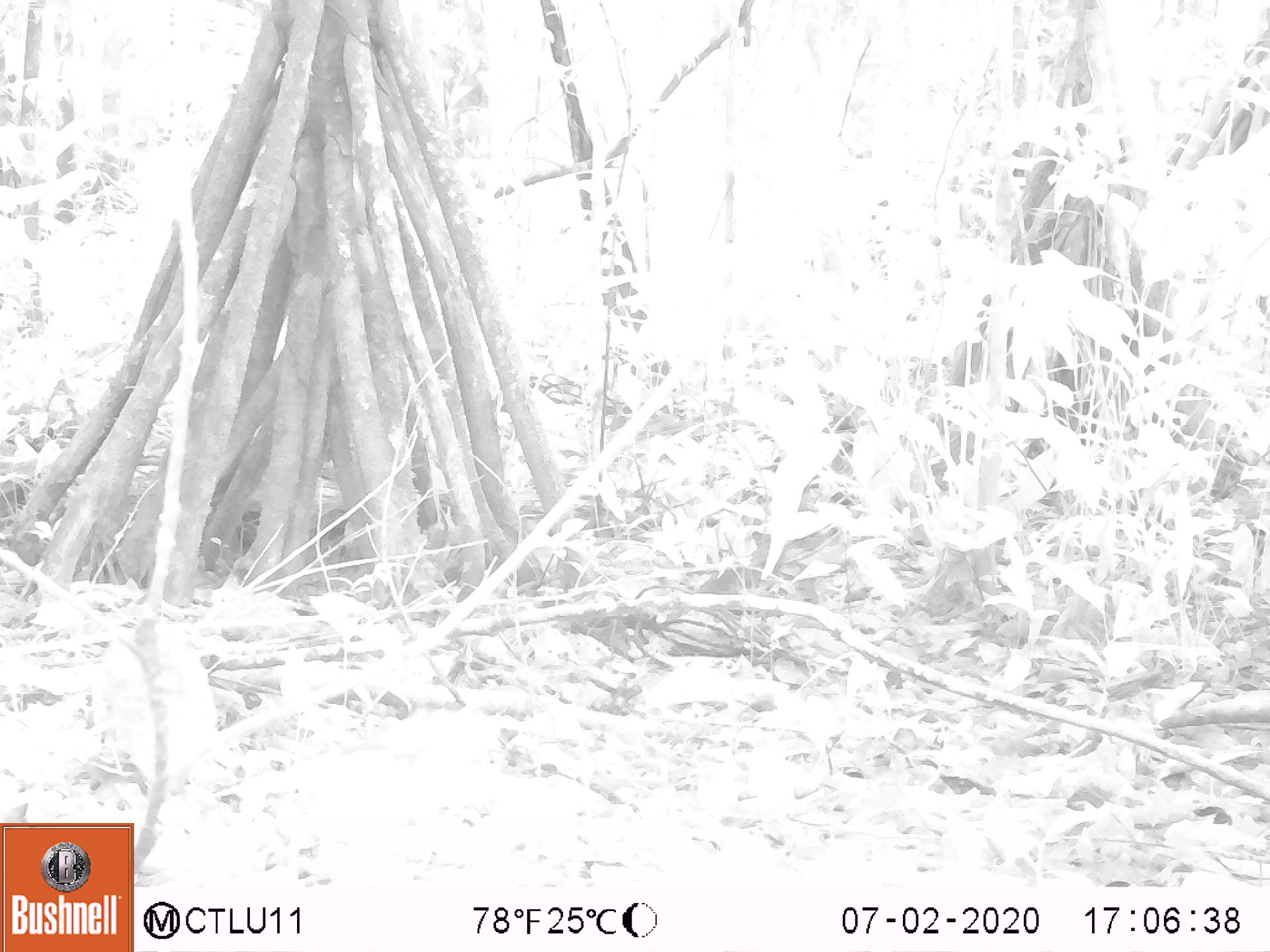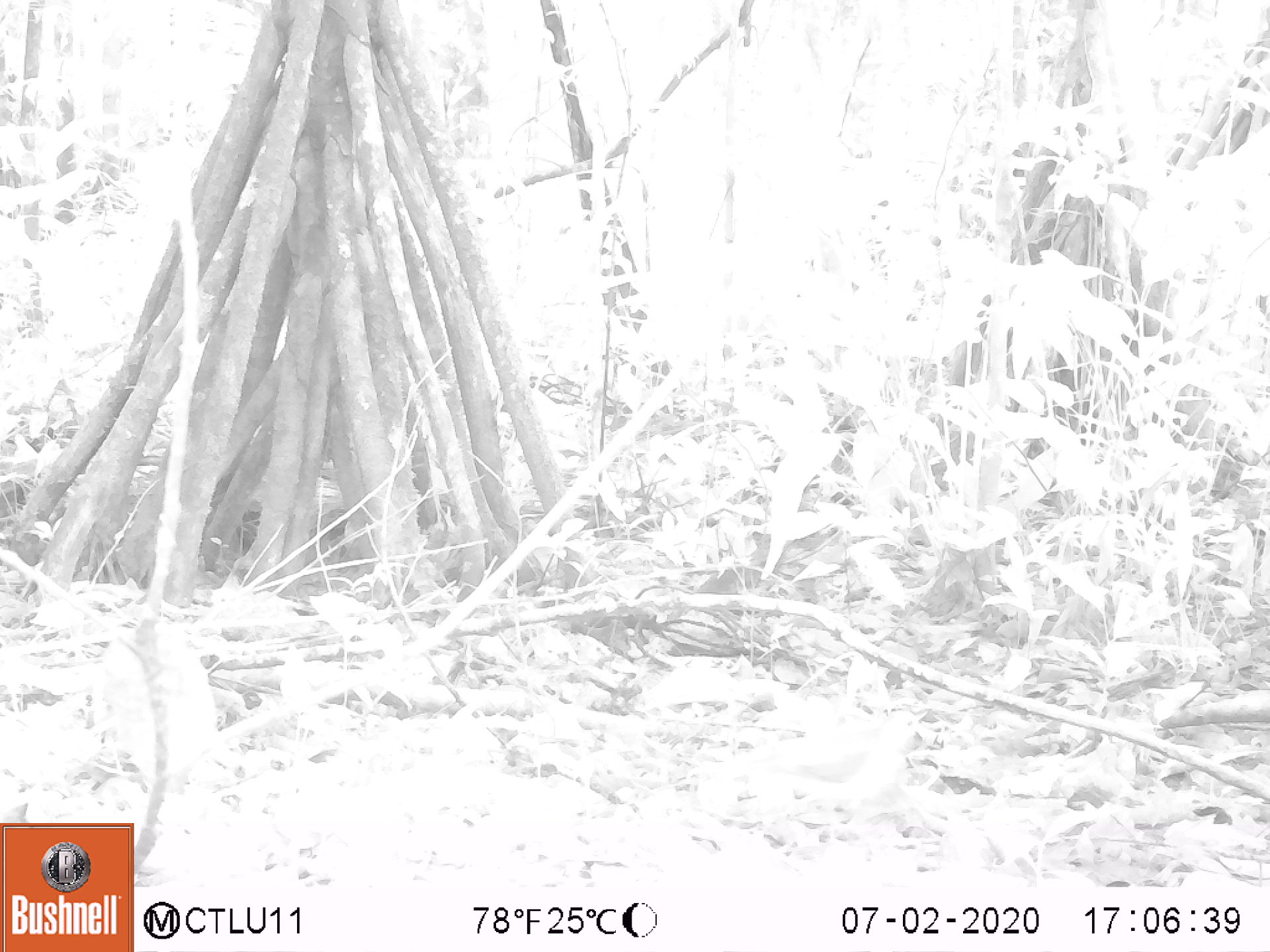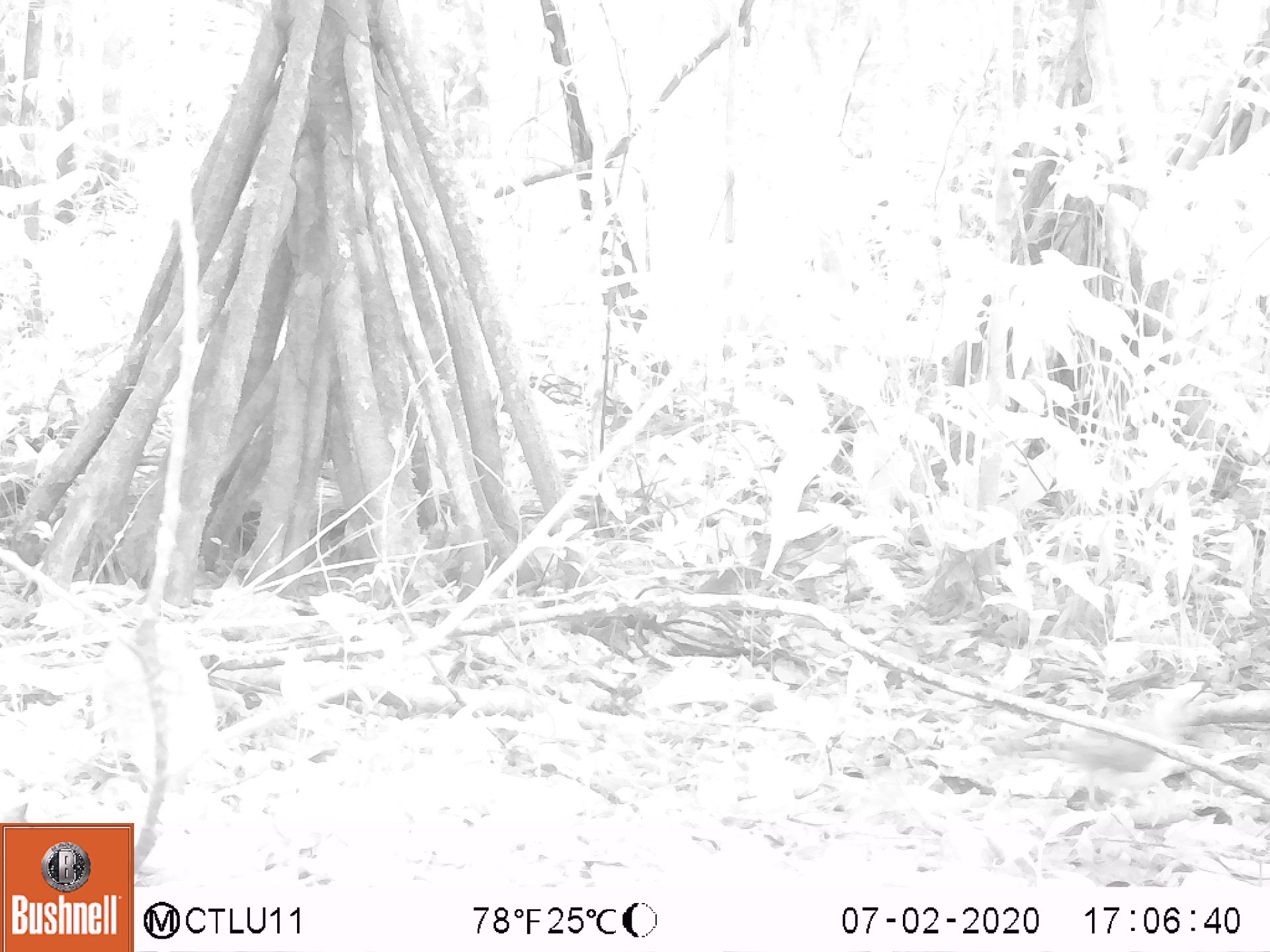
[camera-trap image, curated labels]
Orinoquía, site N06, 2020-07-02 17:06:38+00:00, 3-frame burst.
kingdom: Animalia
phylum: Chordata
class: Aves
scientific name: Aves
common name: bird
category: unknown bird